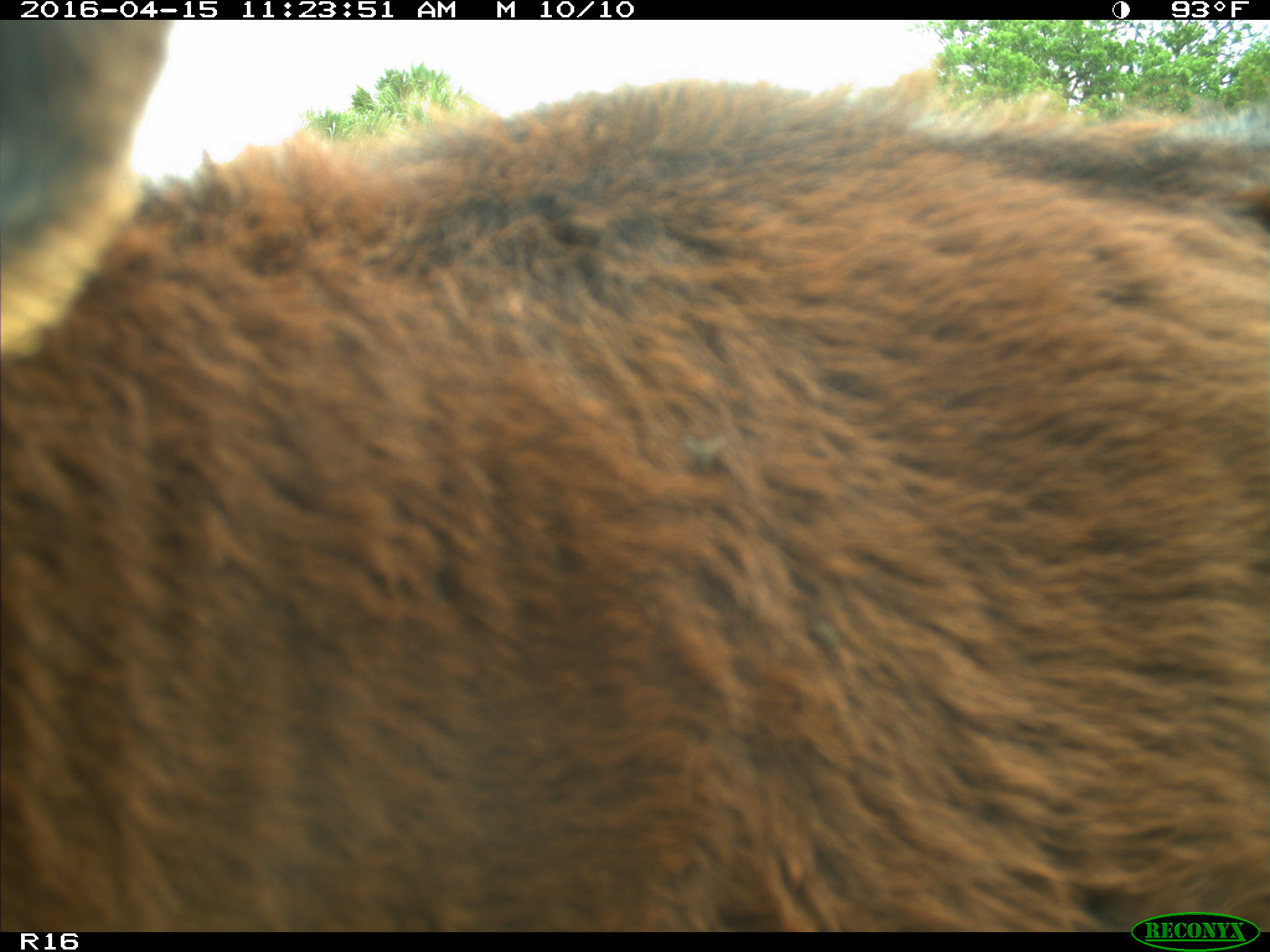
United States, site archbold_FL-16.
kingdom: Animalia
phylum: Chordata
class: Mammalia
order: Artiodactyla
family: Bovidae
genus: Bos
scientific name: Bos taurus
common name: domestic cow